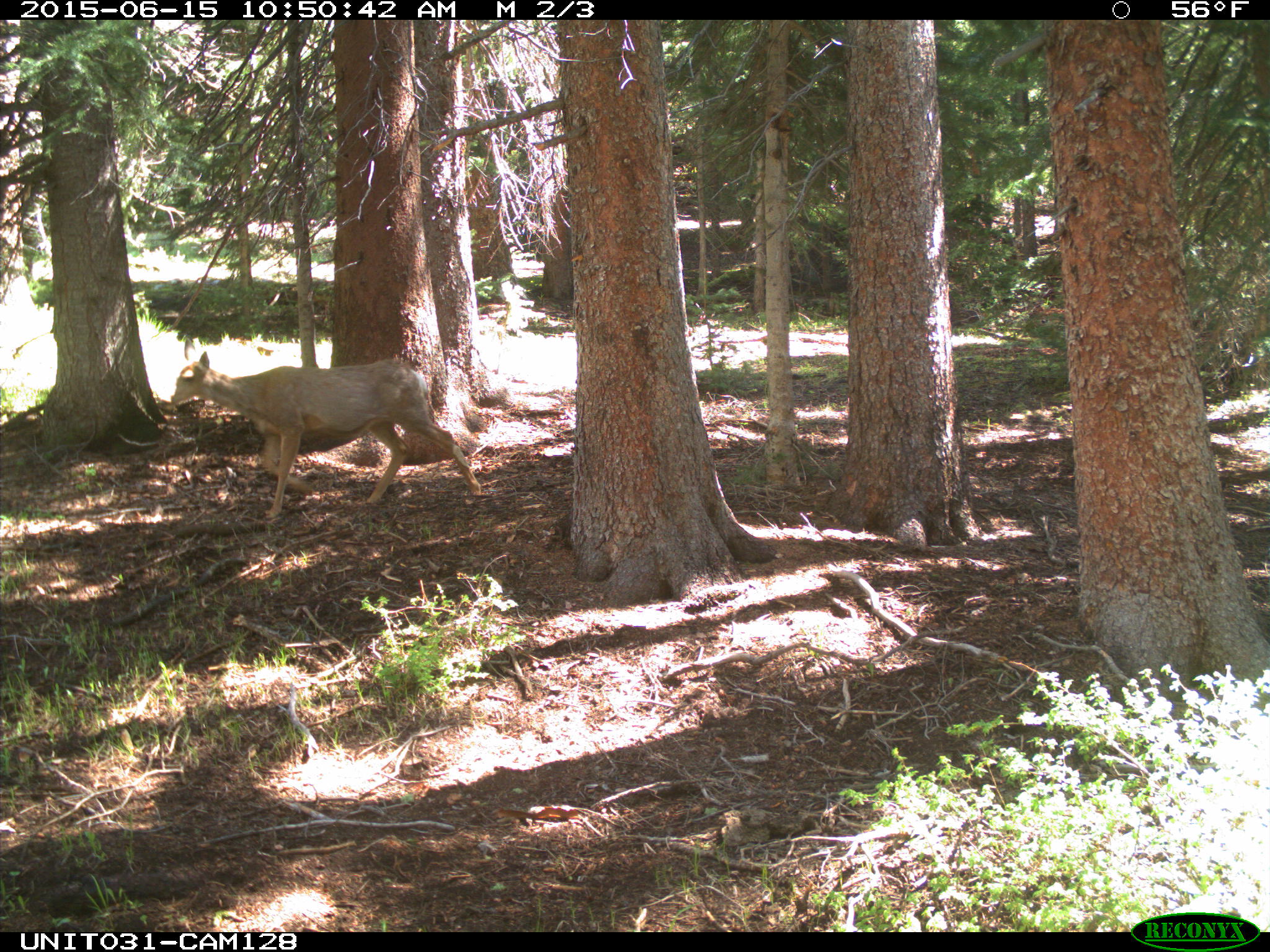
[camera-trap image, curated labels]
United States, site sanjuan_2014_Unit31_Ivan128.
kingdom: Animalia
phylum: Chordata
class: Mammalia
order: Artiodactyla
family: Cervidae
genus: Odocoileus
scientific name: Odocoileus hemionus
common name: mule deer